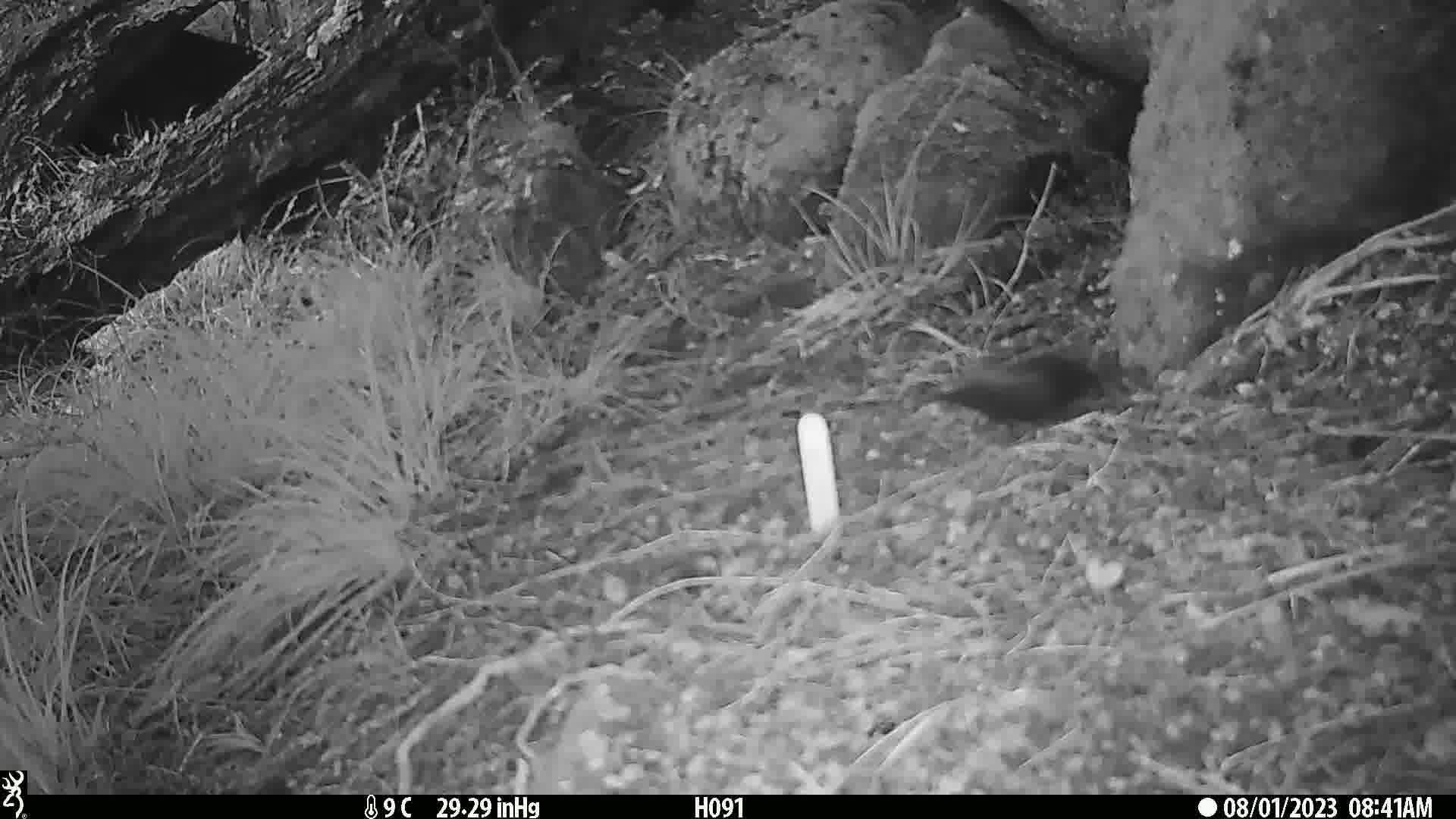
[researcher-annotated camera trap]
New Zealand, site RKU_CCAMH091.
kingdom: Animalia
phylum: Chordata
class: Aves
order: Passeriformes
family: Turdidae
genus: Turdus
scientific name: Turdus merula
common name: eurasian blackbird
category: blackbird